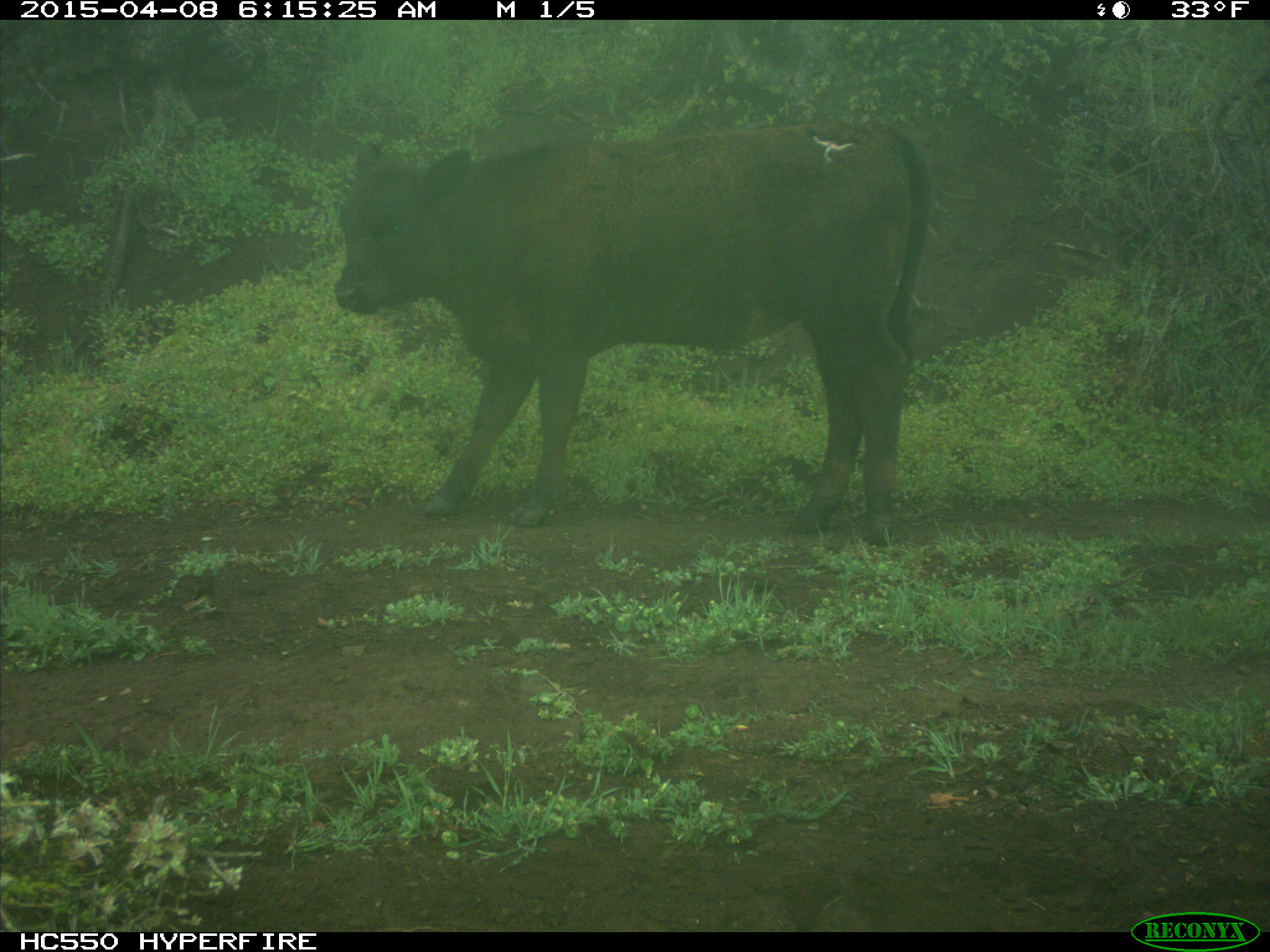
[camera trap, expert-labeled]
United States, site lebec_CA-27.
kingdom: Animalia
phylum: Chordata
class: Mammalia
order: Artiodactyla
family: Bovidae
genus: Bos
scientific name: Bos taurus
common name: domestic cow